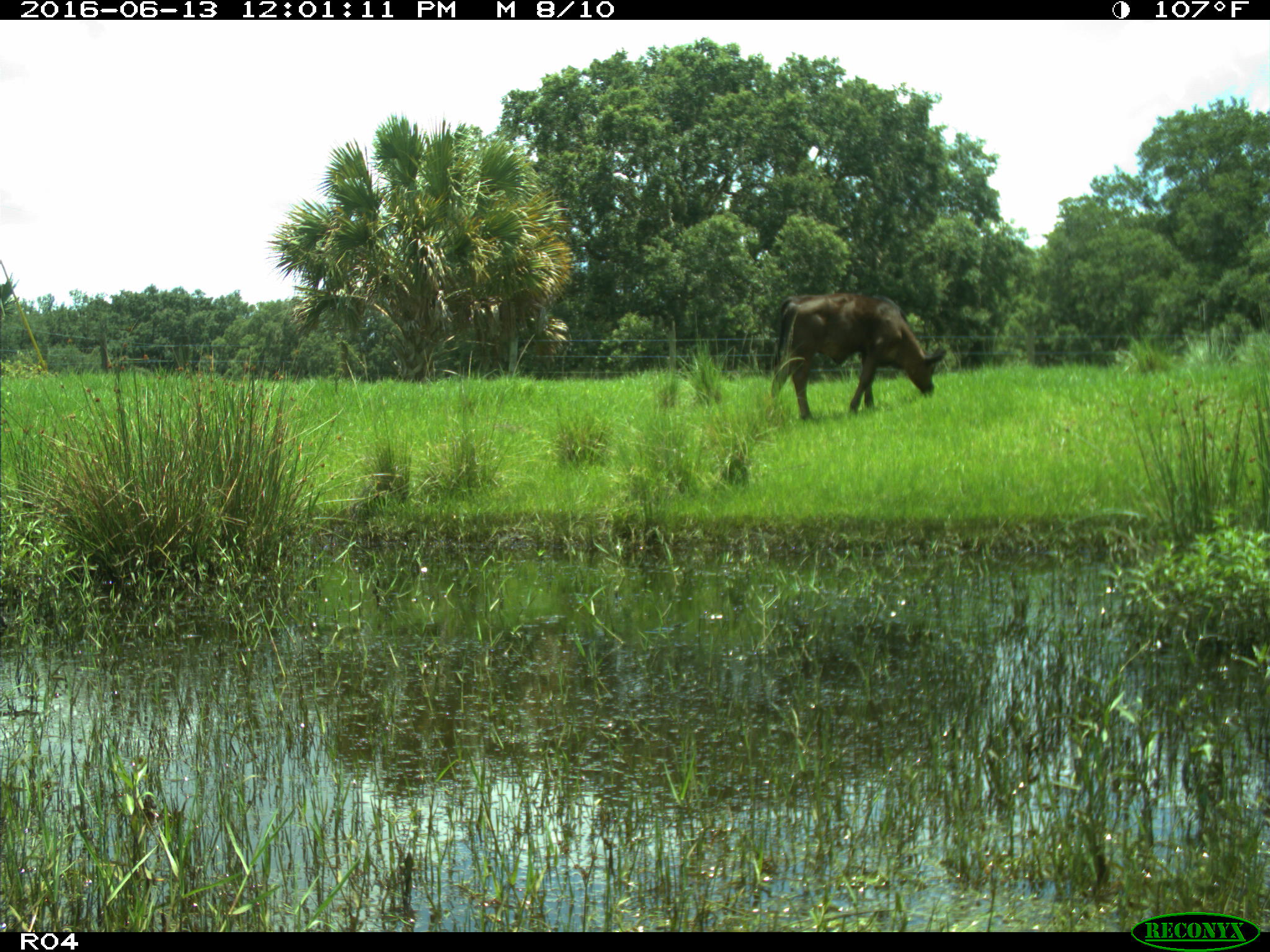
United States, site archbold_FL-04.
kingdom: Animalia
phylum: Chordata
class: Mammalia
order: Artiodactyla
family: Bovidae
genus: Bos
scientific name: Bos taurus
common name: domestic cow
Bos taurus (domestic cow).